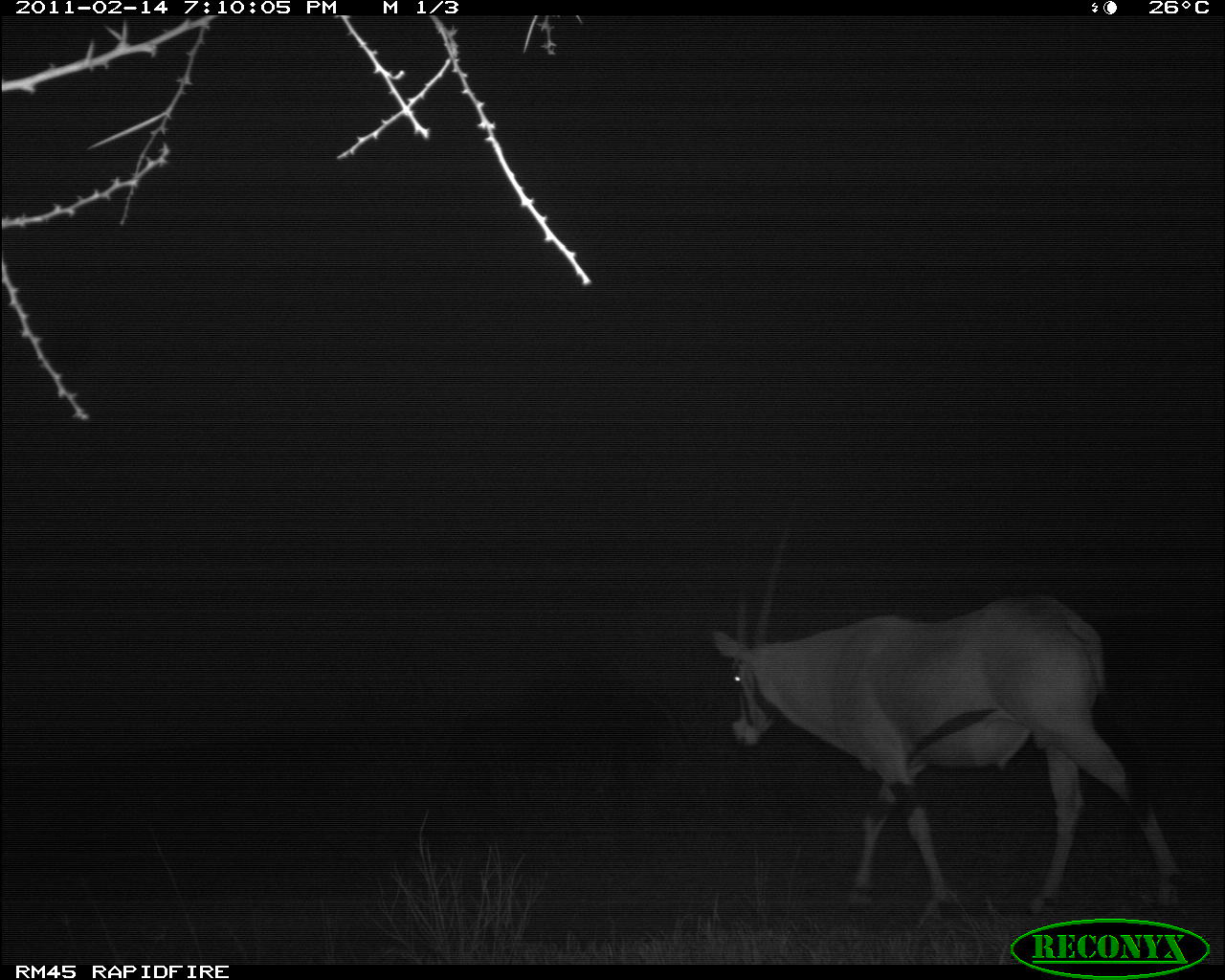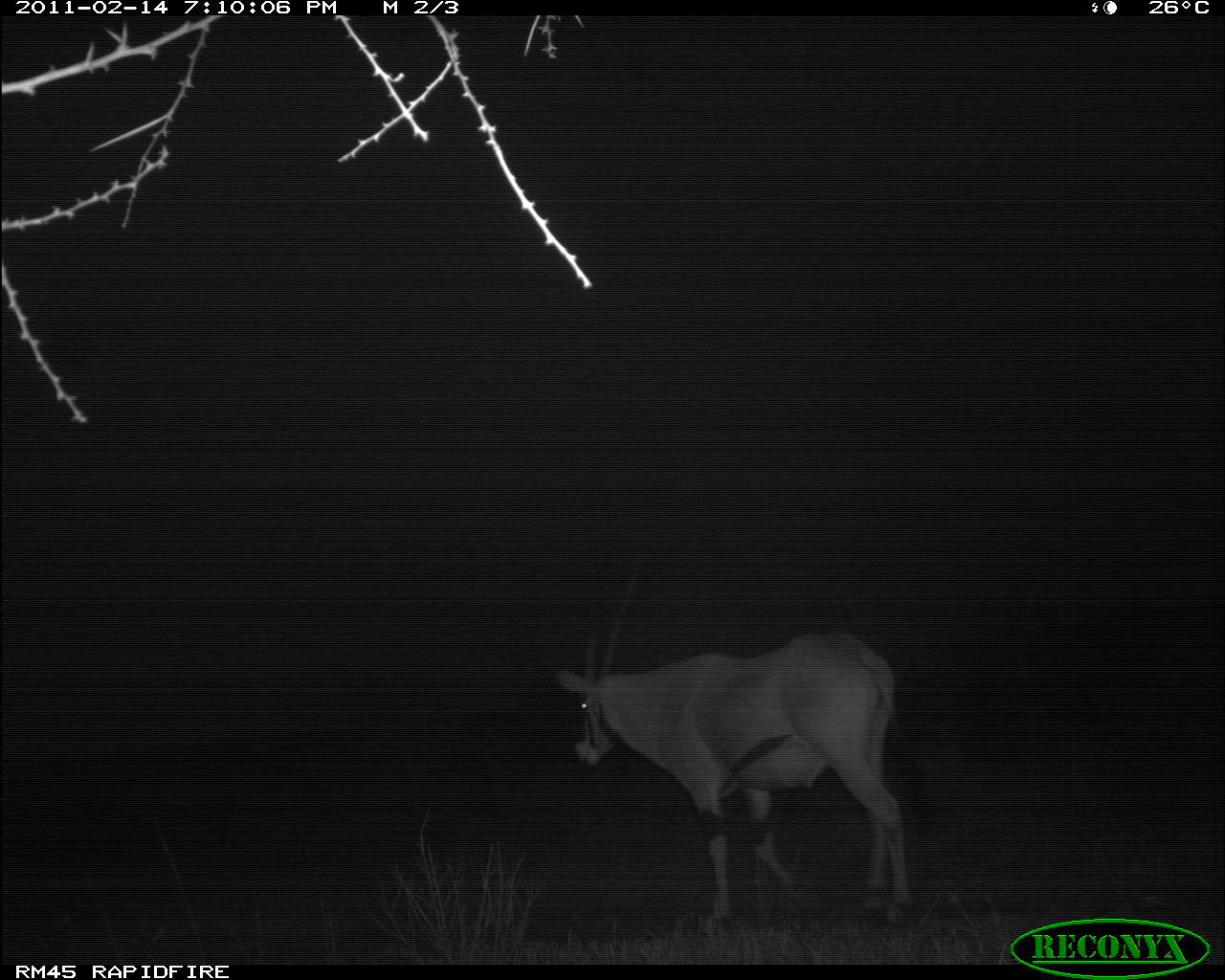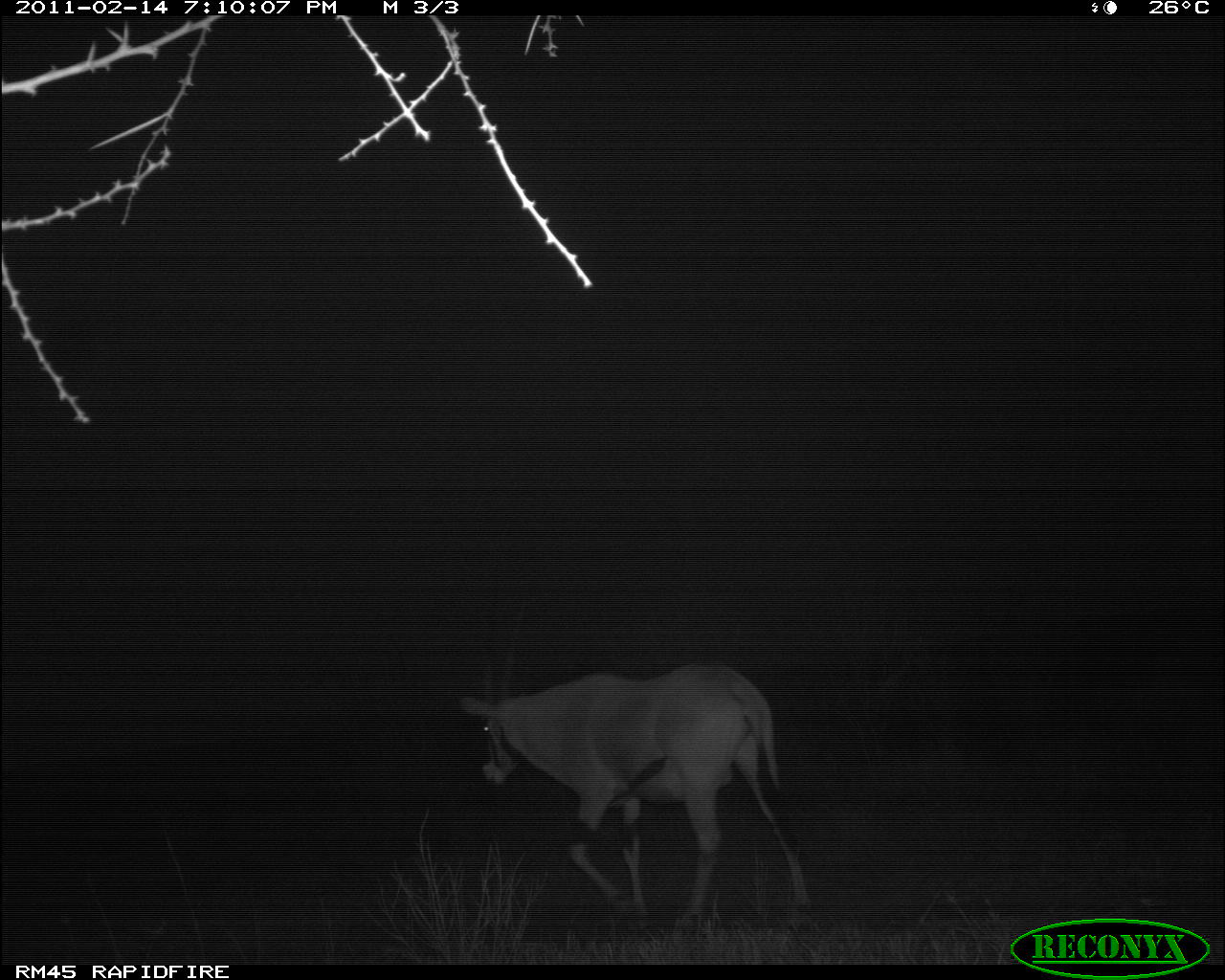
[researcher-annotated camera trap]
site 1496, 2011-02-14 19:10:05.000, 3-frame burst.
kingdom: Animalia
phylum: Chordata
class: Mammalia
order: Artiodactyla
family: Bovidae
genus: Oryx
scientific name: Oryx beisa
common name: east african oryx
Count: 1.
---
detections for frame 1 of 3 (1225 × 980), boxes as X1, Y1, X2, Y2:
oryx beisa: 711, 517, 1181, 925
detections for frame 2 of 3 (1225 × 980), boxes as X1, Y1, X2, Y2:
oryx beisa: 553, 563, 917, 930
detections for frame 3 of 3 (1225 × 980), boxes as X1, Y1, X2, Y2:
oryx beisa: 458, 604, 816, 938